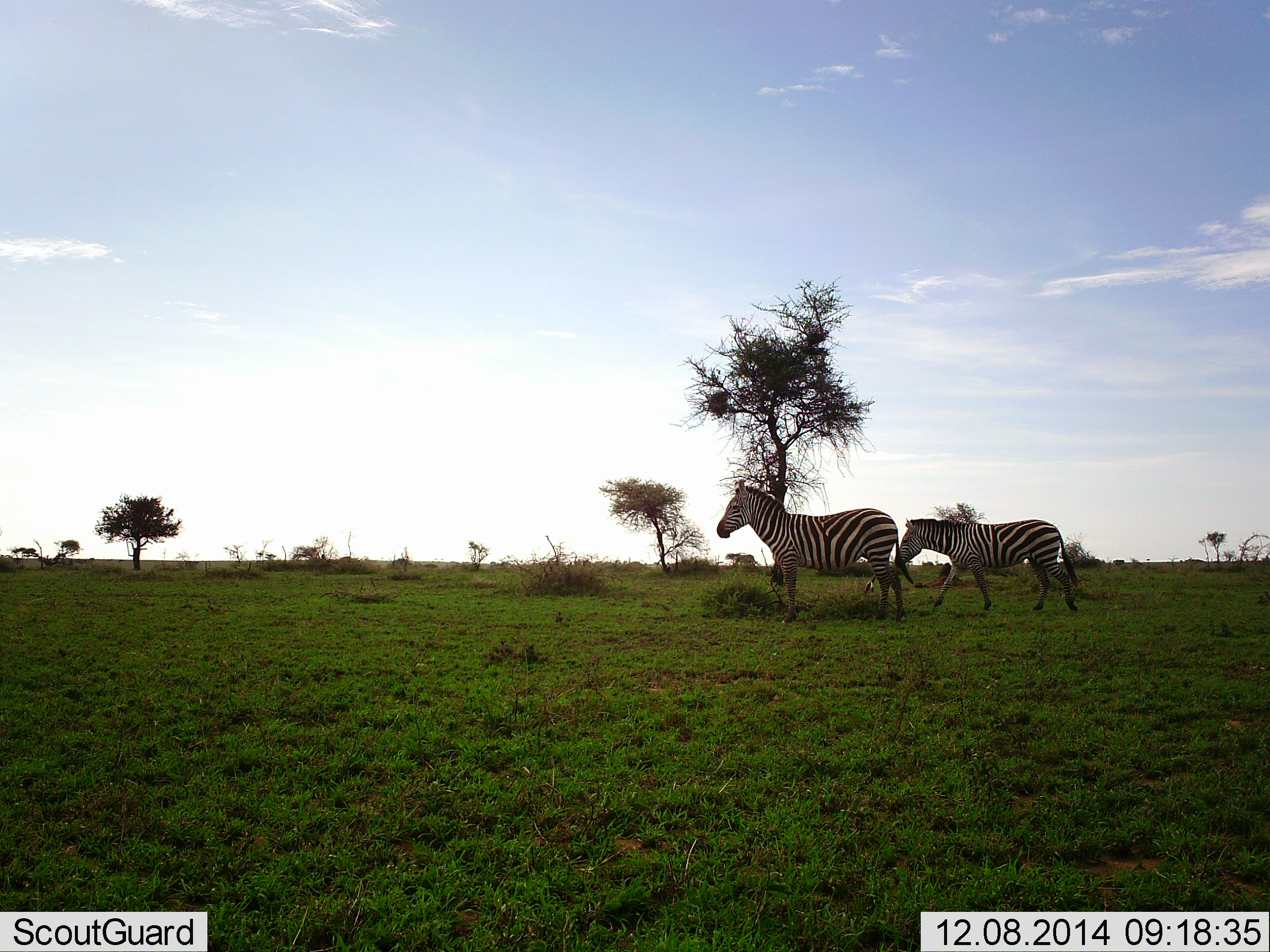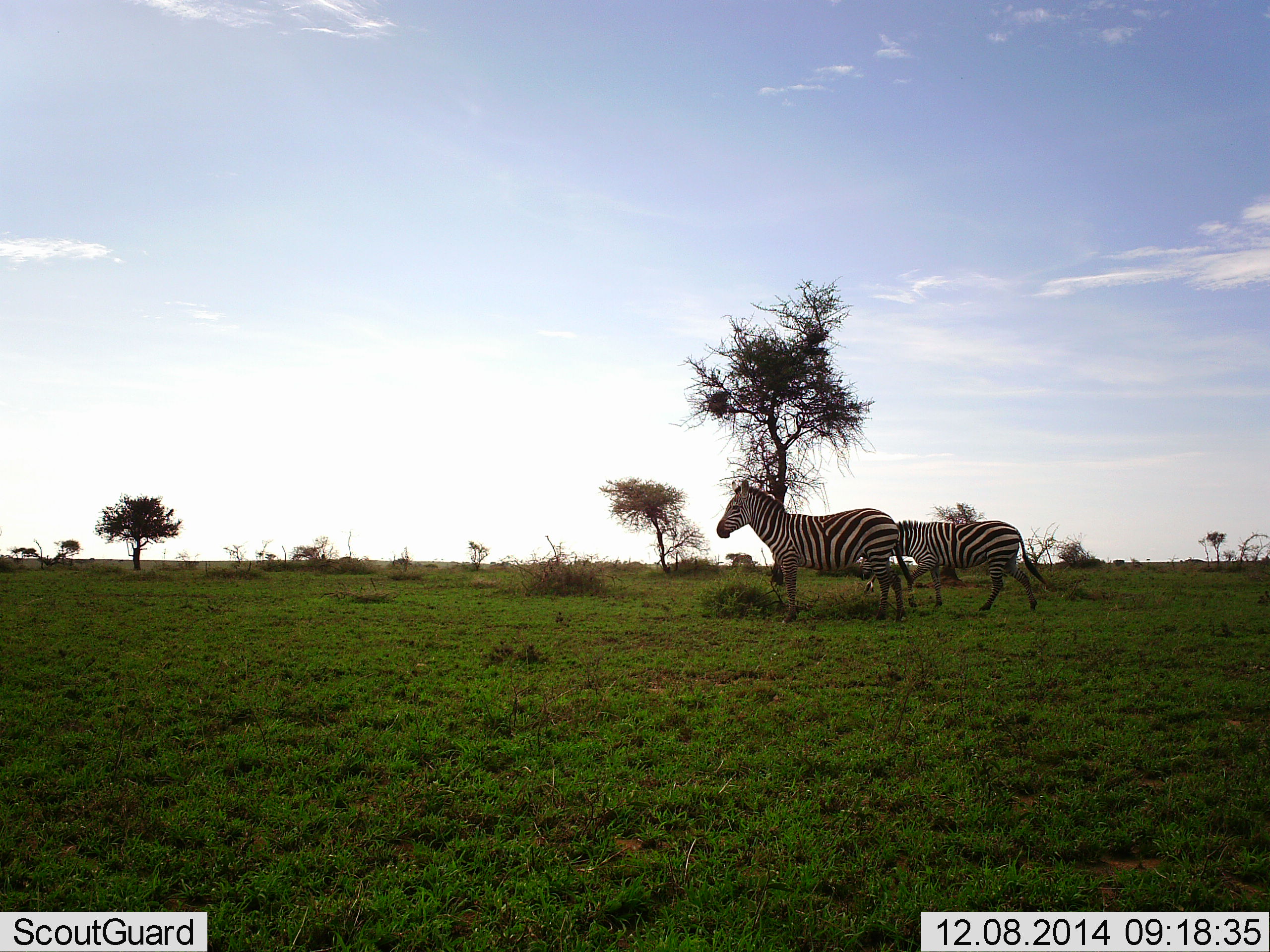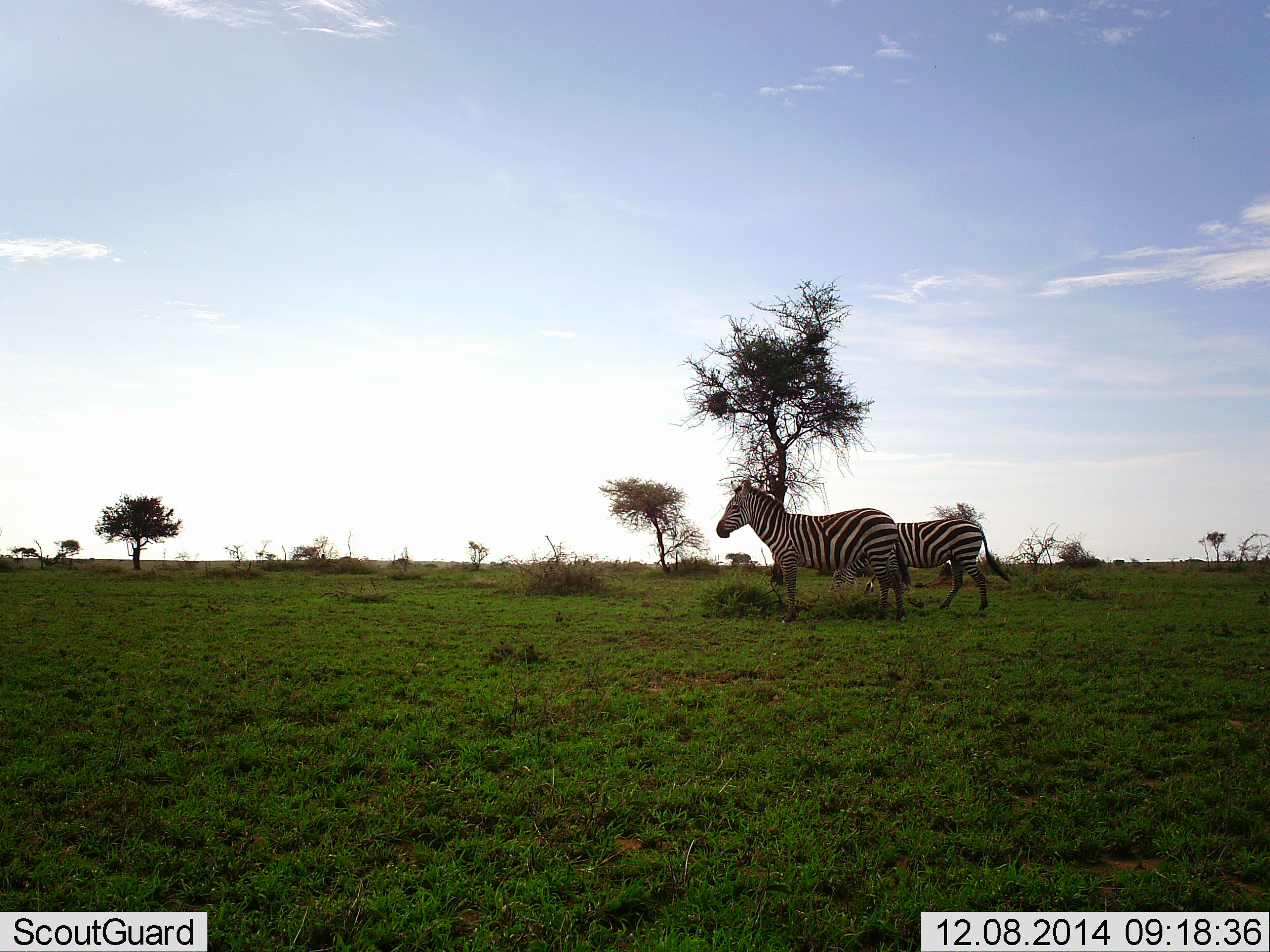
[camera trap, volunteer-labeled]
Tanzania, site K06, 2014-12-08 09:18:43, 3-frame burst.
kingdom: Animalia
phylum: Chordata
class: Mammalia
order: Perissodactyla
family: Equidae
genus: Equus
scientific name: Equus quagga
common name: plains zebra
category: zebra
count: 2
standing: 70%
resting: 0%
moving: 90%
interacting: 0%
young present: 0%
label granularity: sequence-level